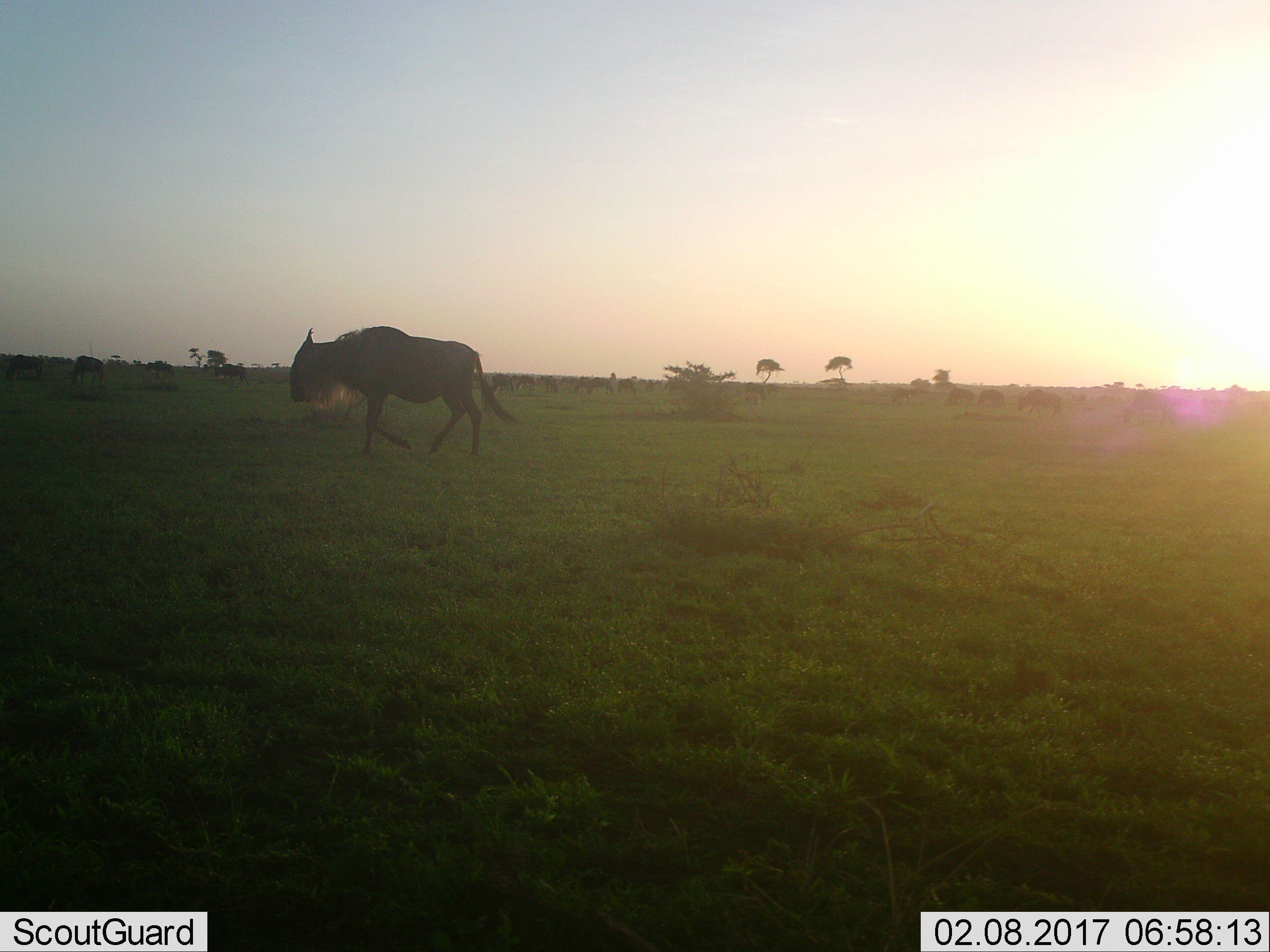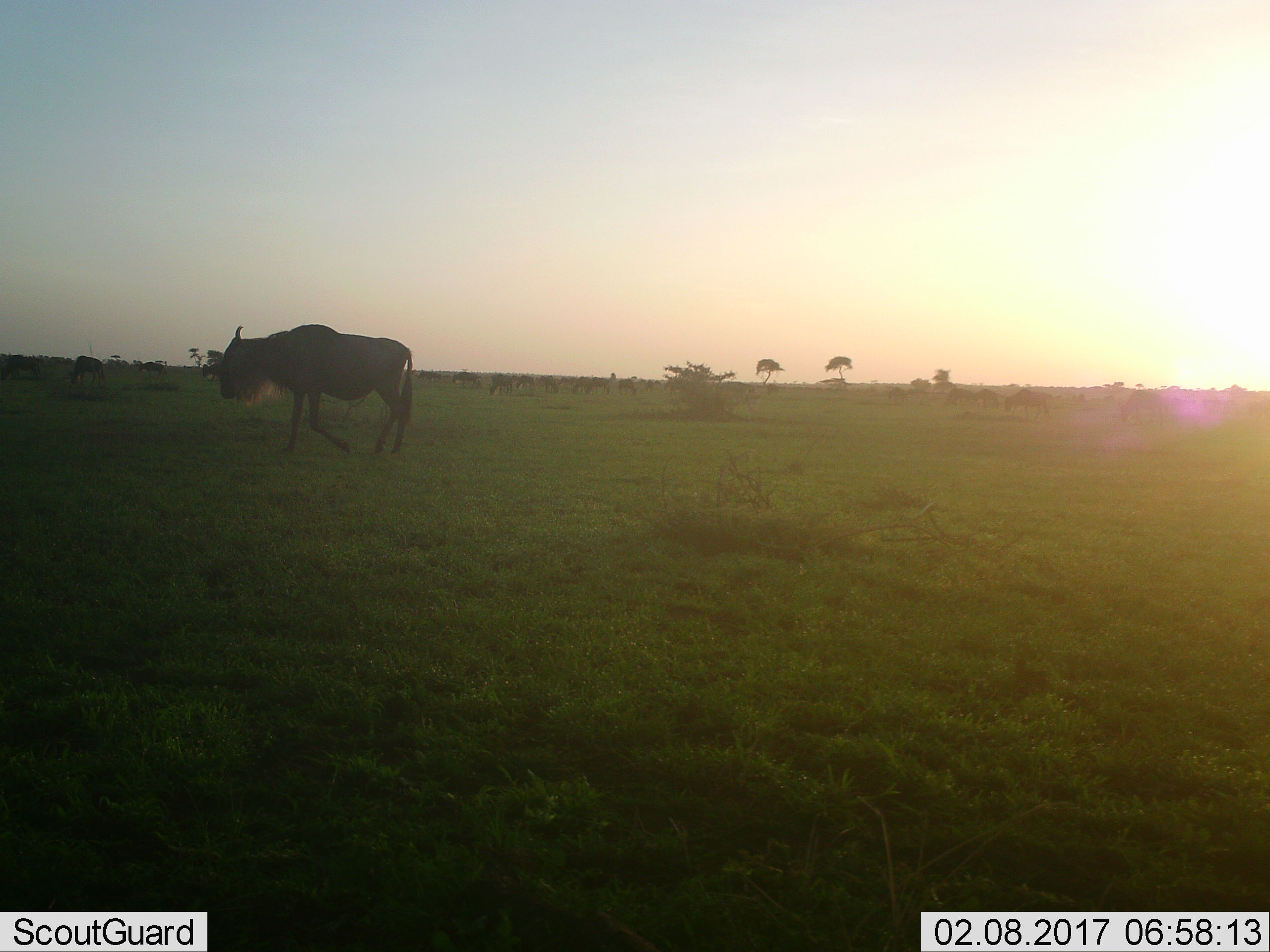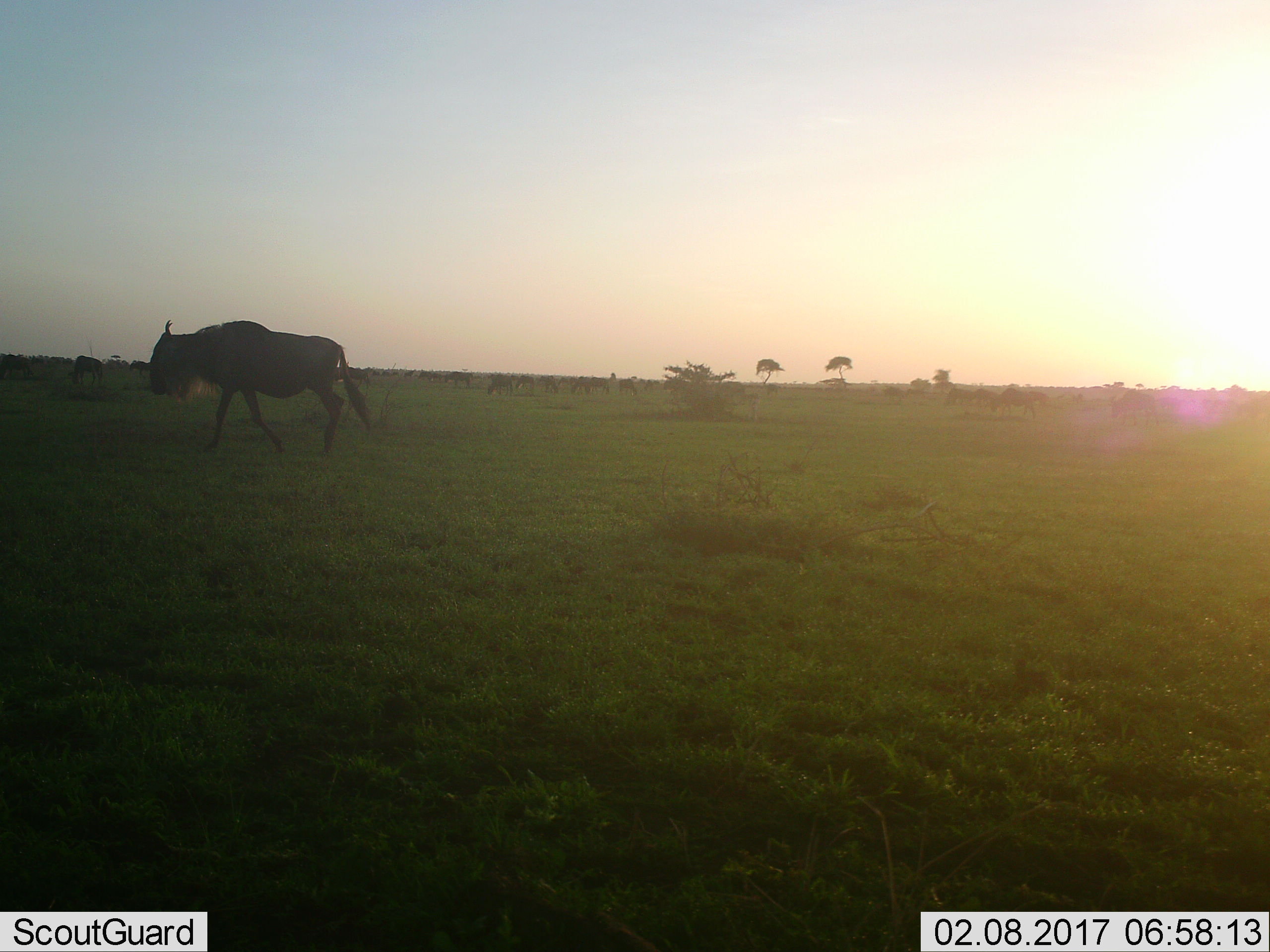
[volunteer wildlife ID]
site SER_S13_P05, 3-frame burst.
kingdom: Animalia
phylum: Chordata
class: Mammalia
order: Artiodactyla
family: Bovidae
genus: Connochaetes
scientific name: Connochaetes taurinus taurinus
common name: blue wildebeest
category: wildebeestblue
Wildebeestblue (blue wildebeest) (Connochaetes taurinus taurinus), count 5. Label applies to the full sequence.